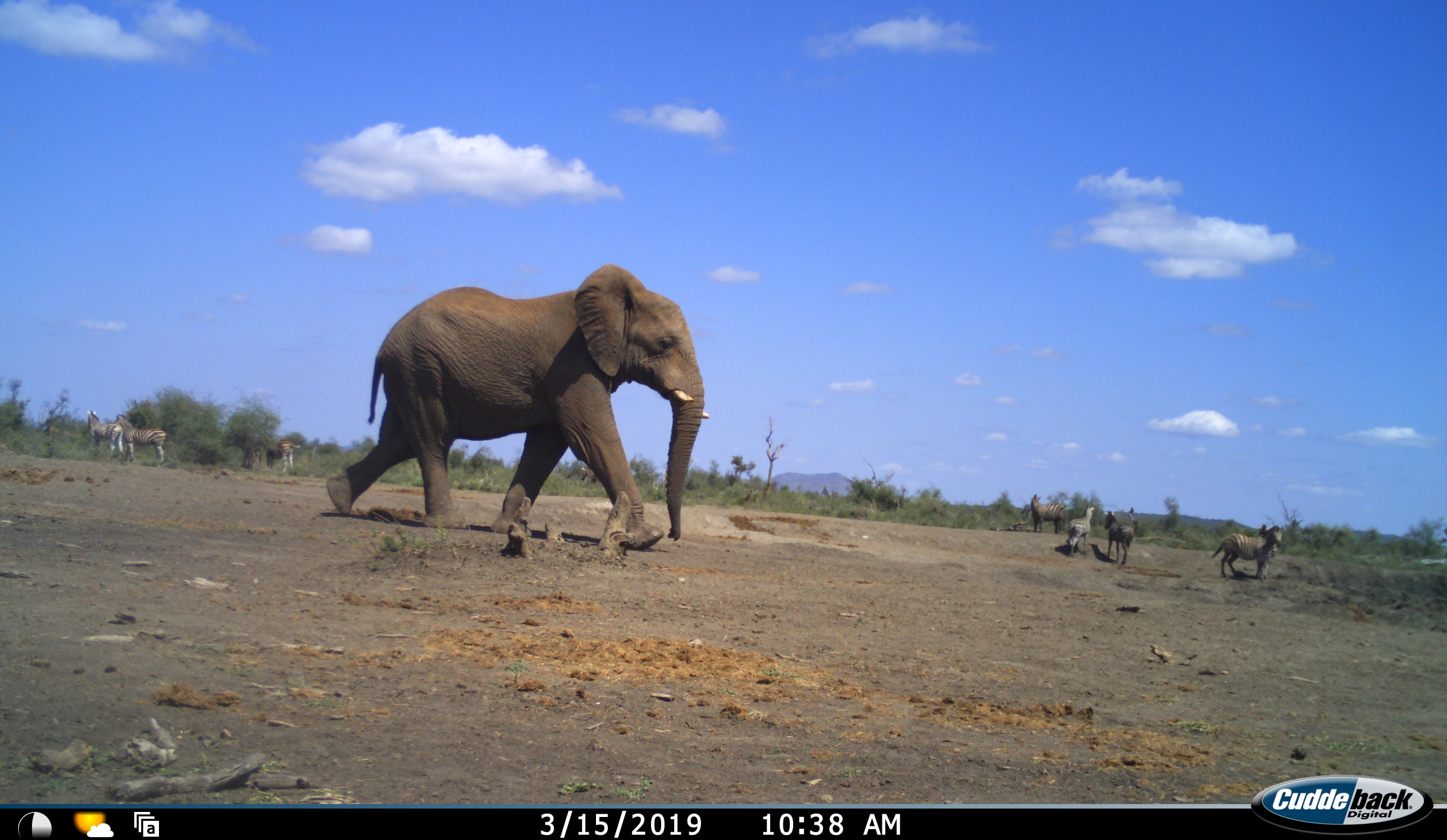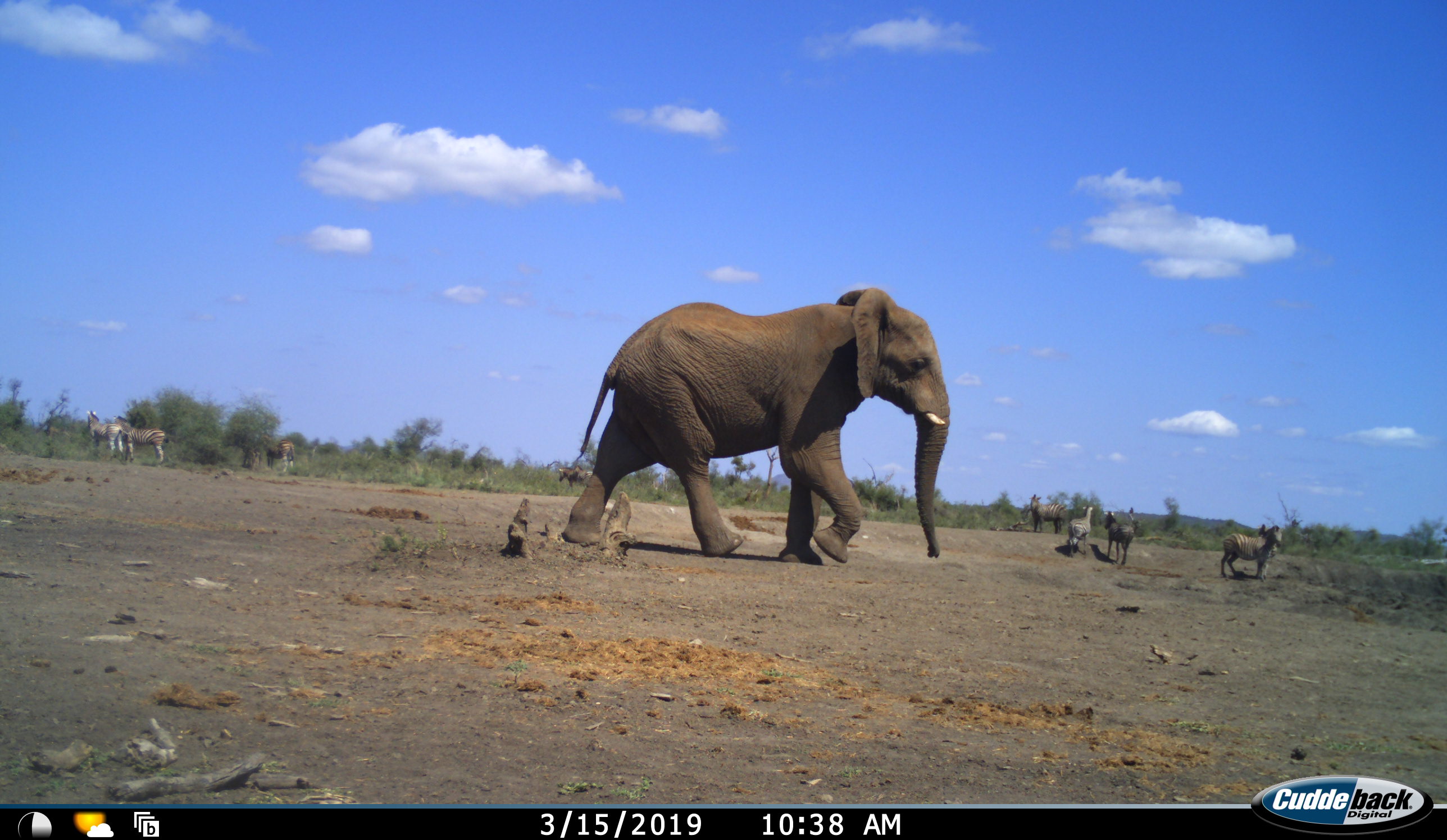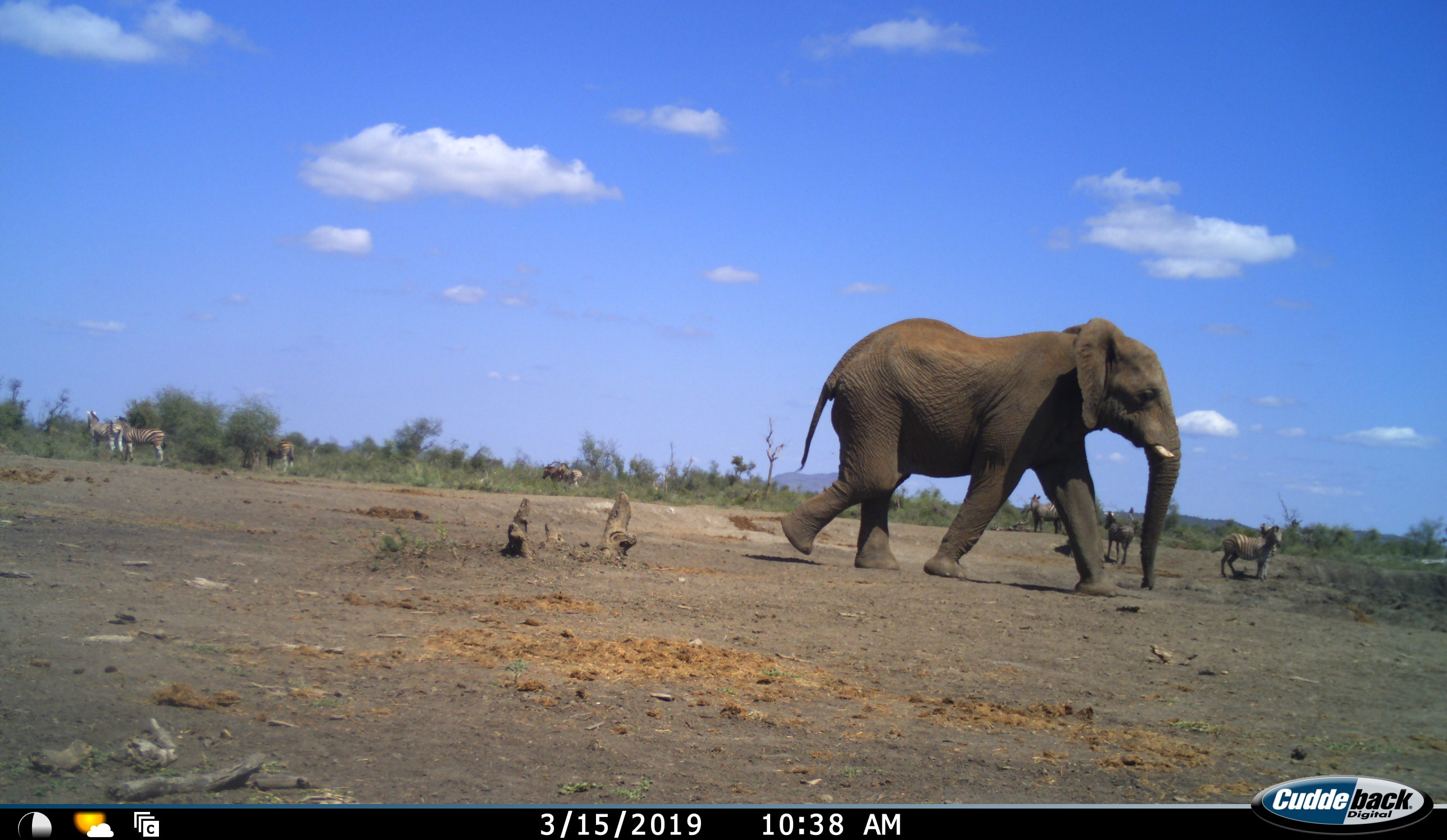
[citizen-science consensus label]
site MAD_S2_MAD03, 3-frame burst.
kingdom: Animalia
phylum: Chordata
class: Mammalia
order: Proboscidea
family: Elephantidae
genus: Loxodonta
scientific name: Loxodonta africana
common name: african bush elephant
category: elephant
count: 1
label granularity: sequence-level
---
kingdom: Animalia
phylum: Chordata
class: Mammalia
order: Perissodactyla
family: Equidae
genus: Equus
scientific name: Equus quagga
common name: plains zebra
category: zebraplains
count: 10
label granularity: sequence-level